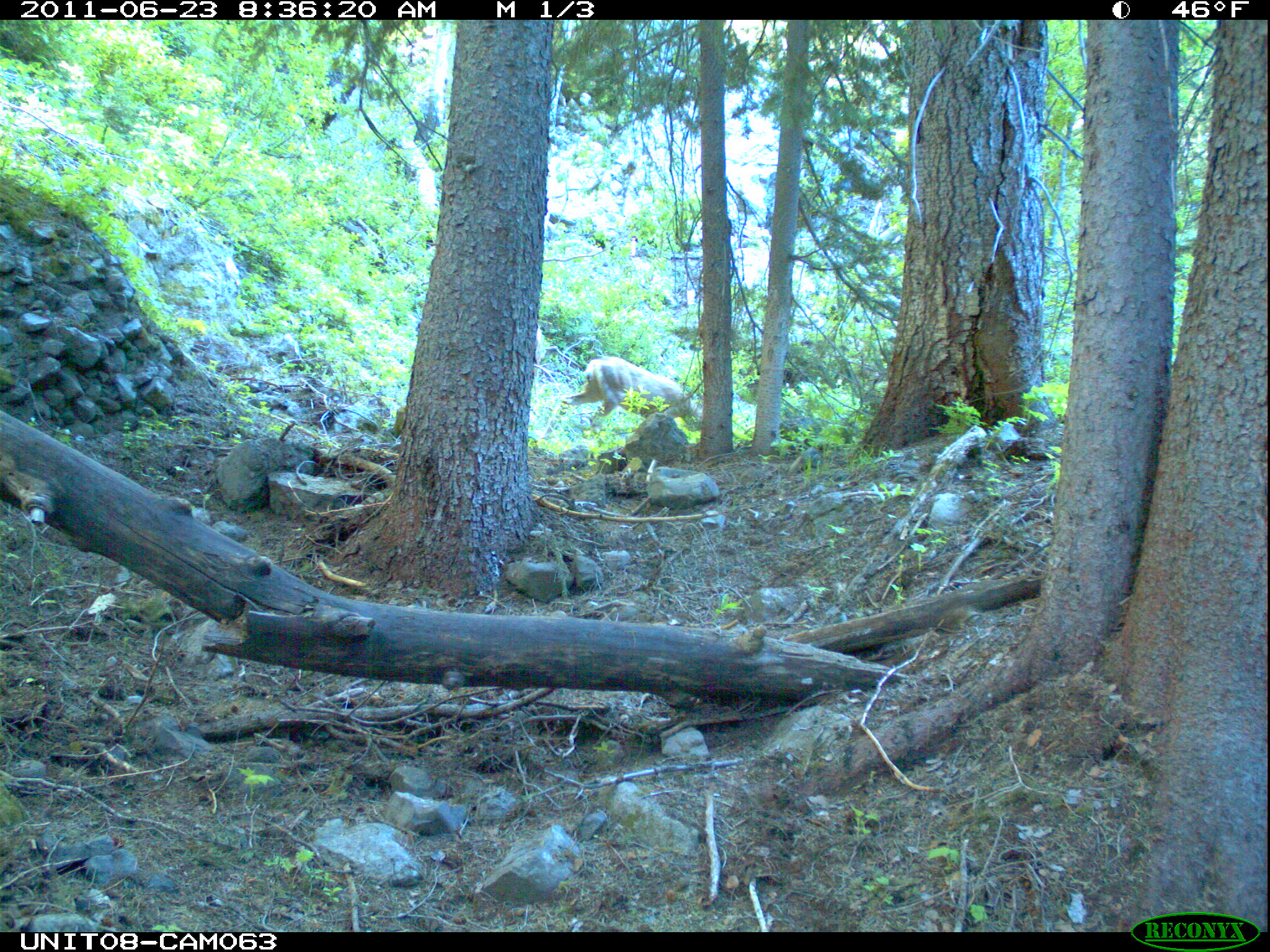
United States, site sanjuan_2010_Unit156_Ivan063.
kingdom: Animalia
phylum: Chordata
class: Mammalia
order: Artiodactyla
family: Cervidae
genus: Odocoileus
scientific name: Odocoileus hemionus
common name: mule deer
Odocoileus hemionus (mule deer).